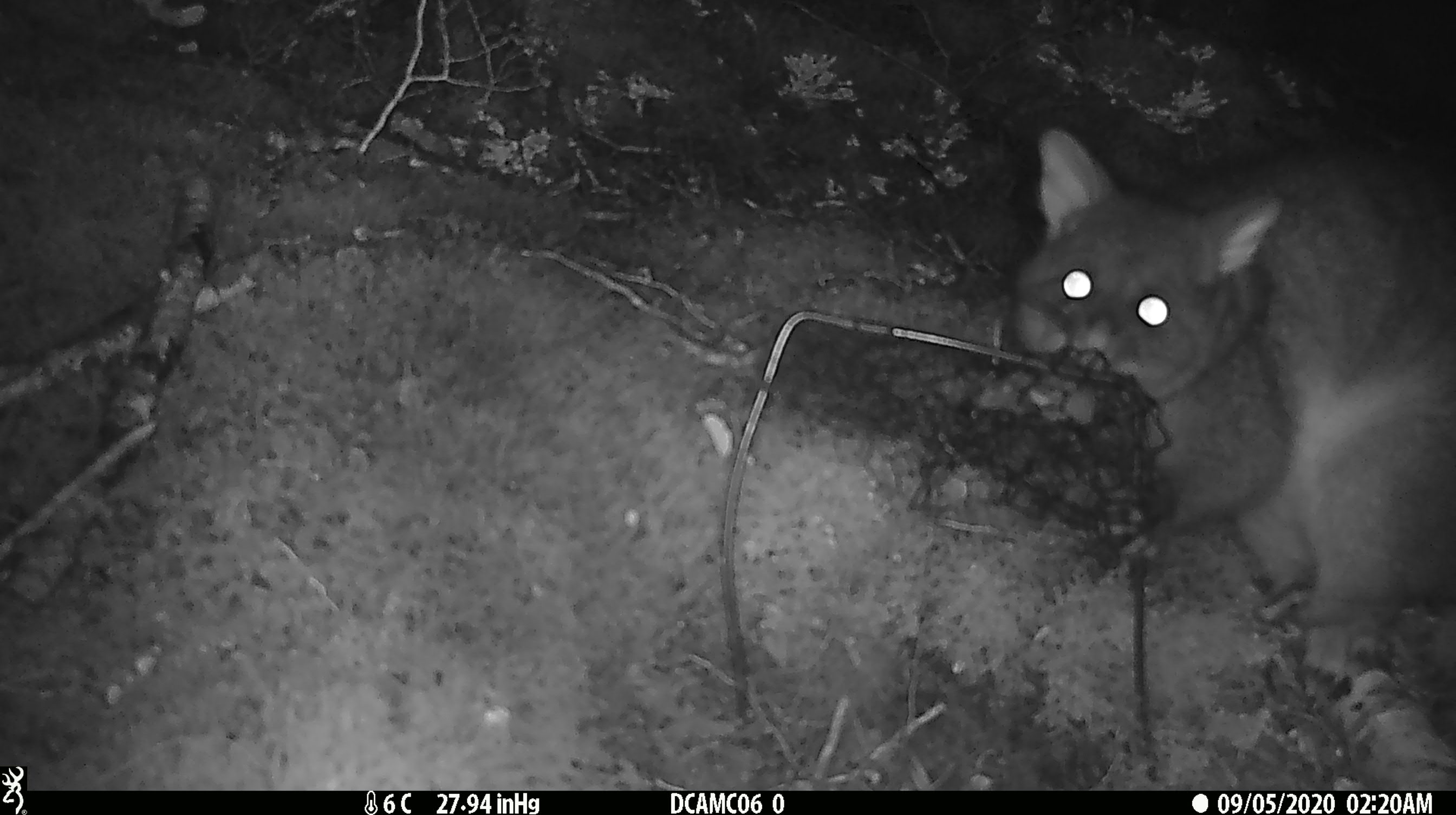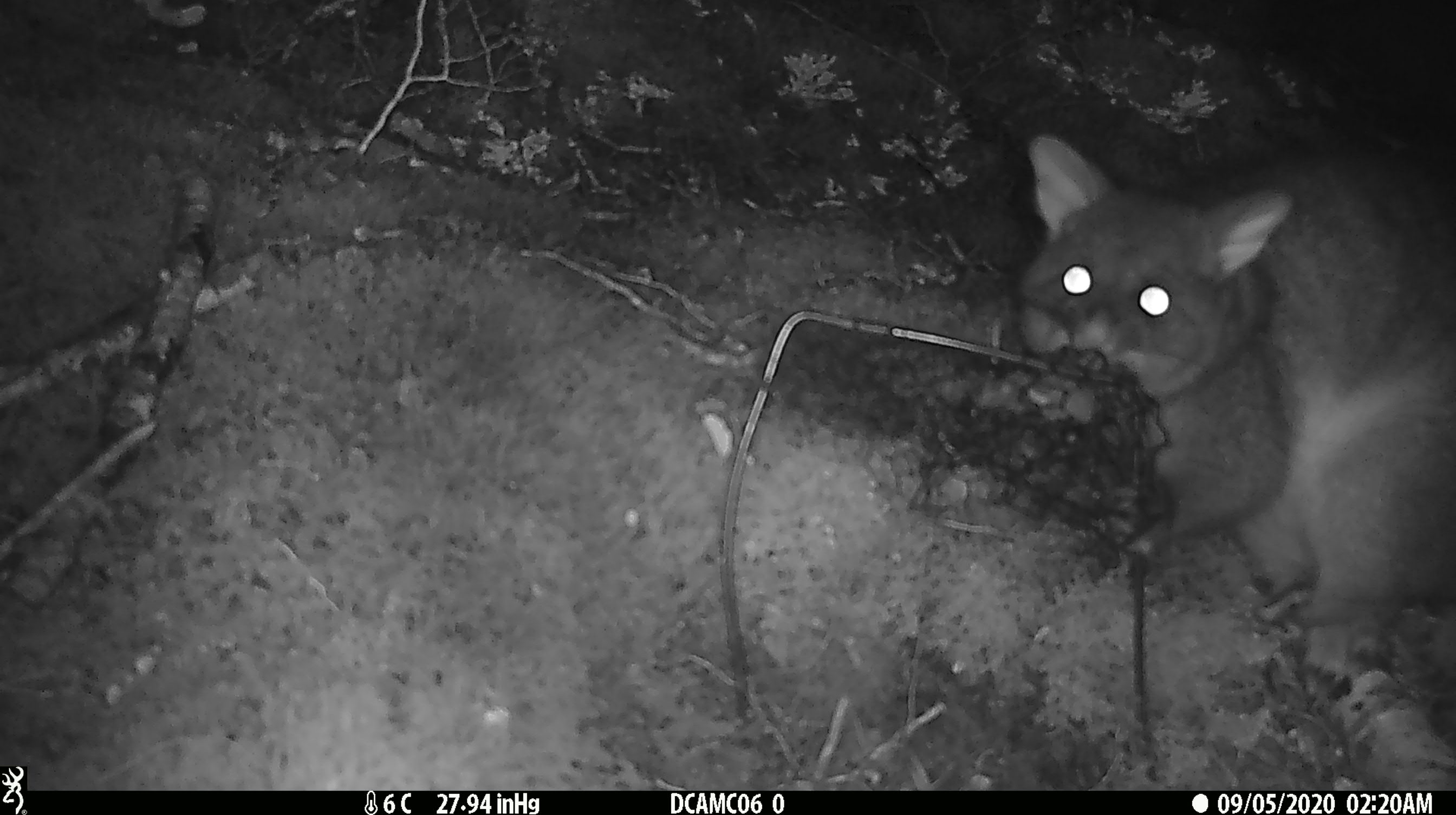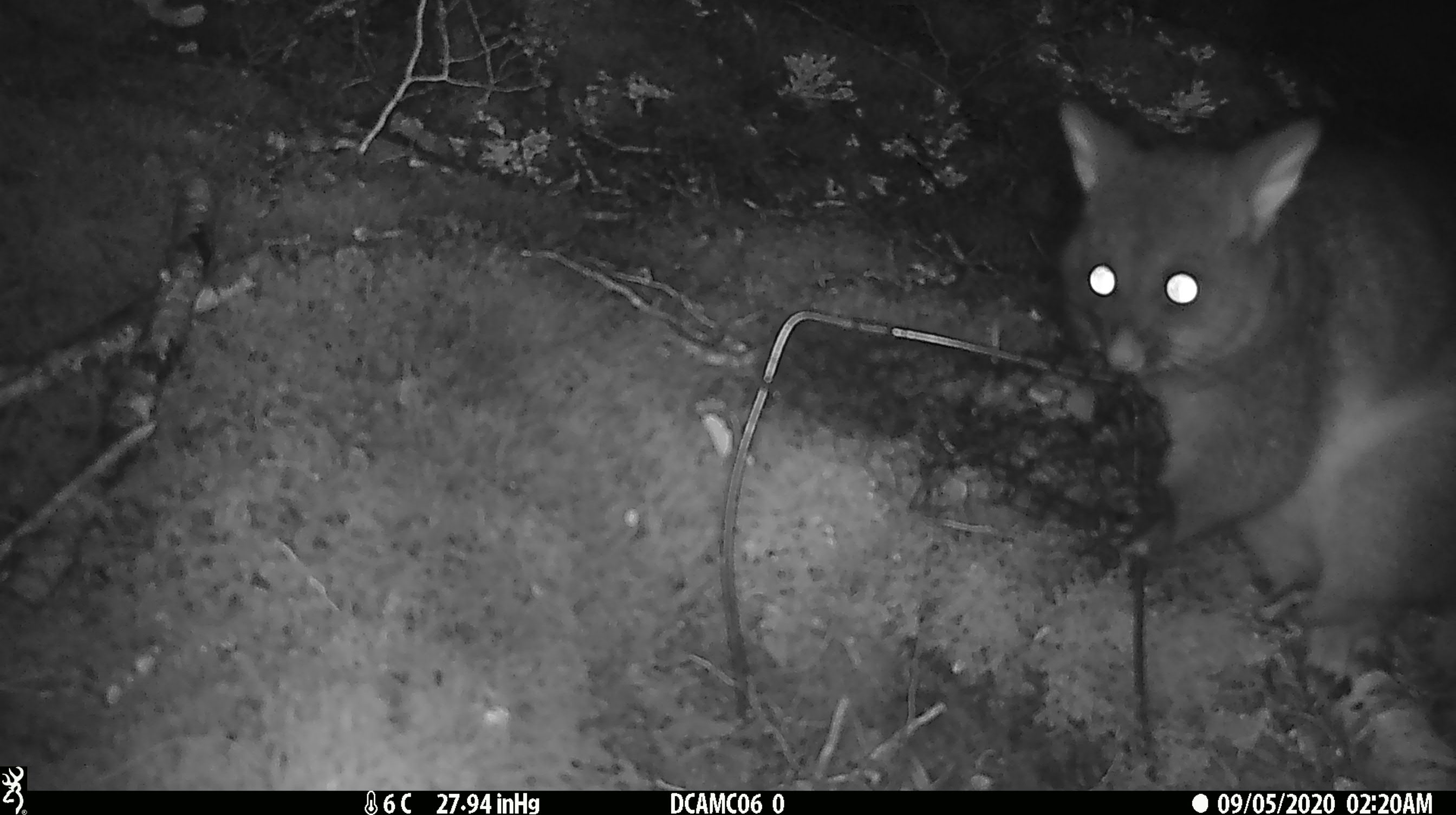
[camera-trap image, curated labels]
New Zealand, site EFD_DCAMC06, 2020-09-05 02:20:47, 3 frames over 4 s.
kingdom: Animalia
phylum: Chordata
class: Mammalia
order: Diprotodontia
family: Phalangeridae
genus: Trichosurus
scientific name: Trichosurus vulpecula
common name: common brushtail possum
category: possum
Possum (common brushtail possum) (Trichosurus vulpecula).